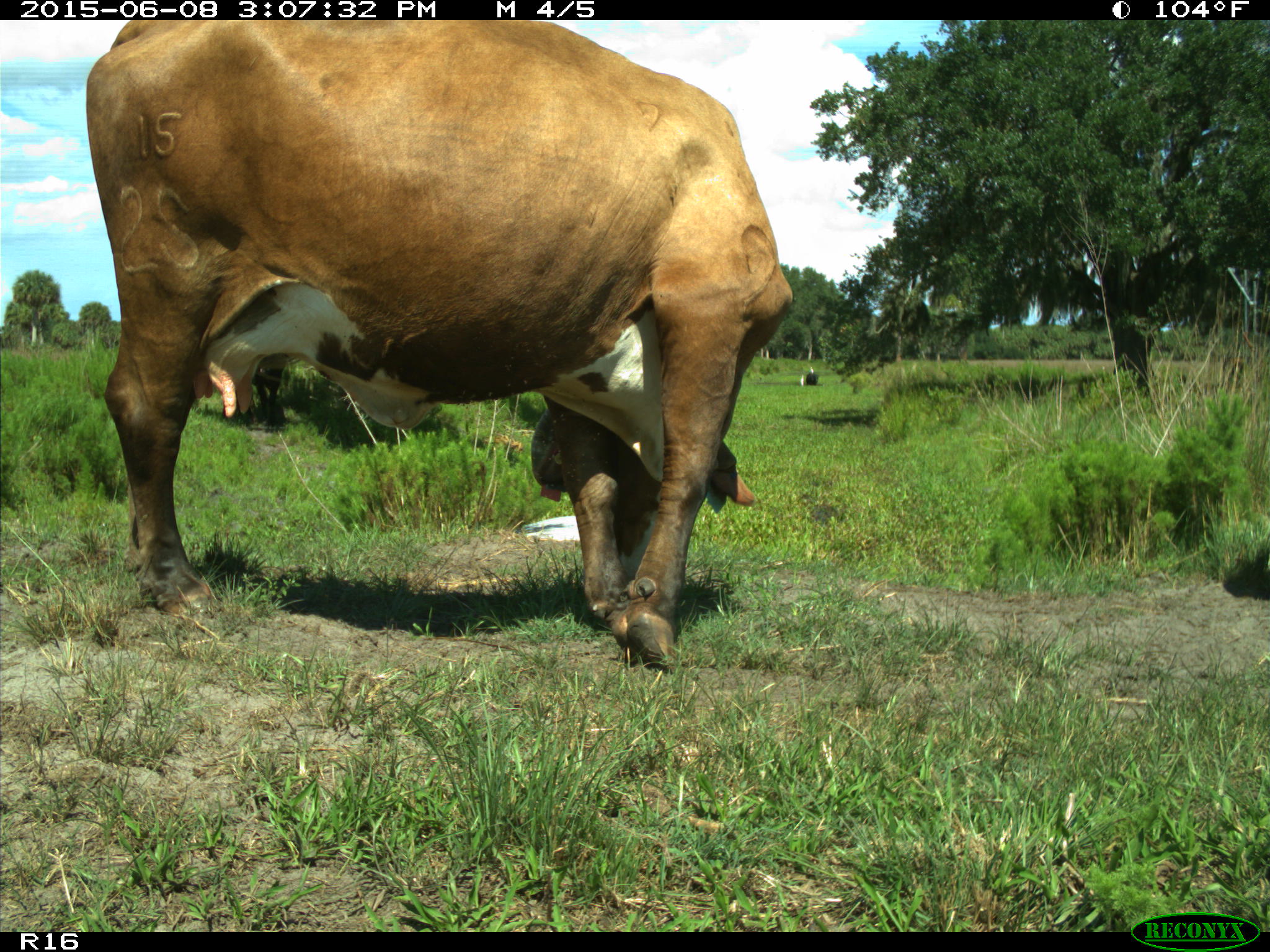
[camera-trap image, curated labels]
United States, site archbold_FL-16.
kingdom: Animalia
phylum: Chordata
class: Mammalia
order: Artiodactyla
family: Bovidae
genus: Bos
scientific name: Bos taurus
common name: domestic cow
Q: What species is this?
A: Bos taurus (domestic cow).